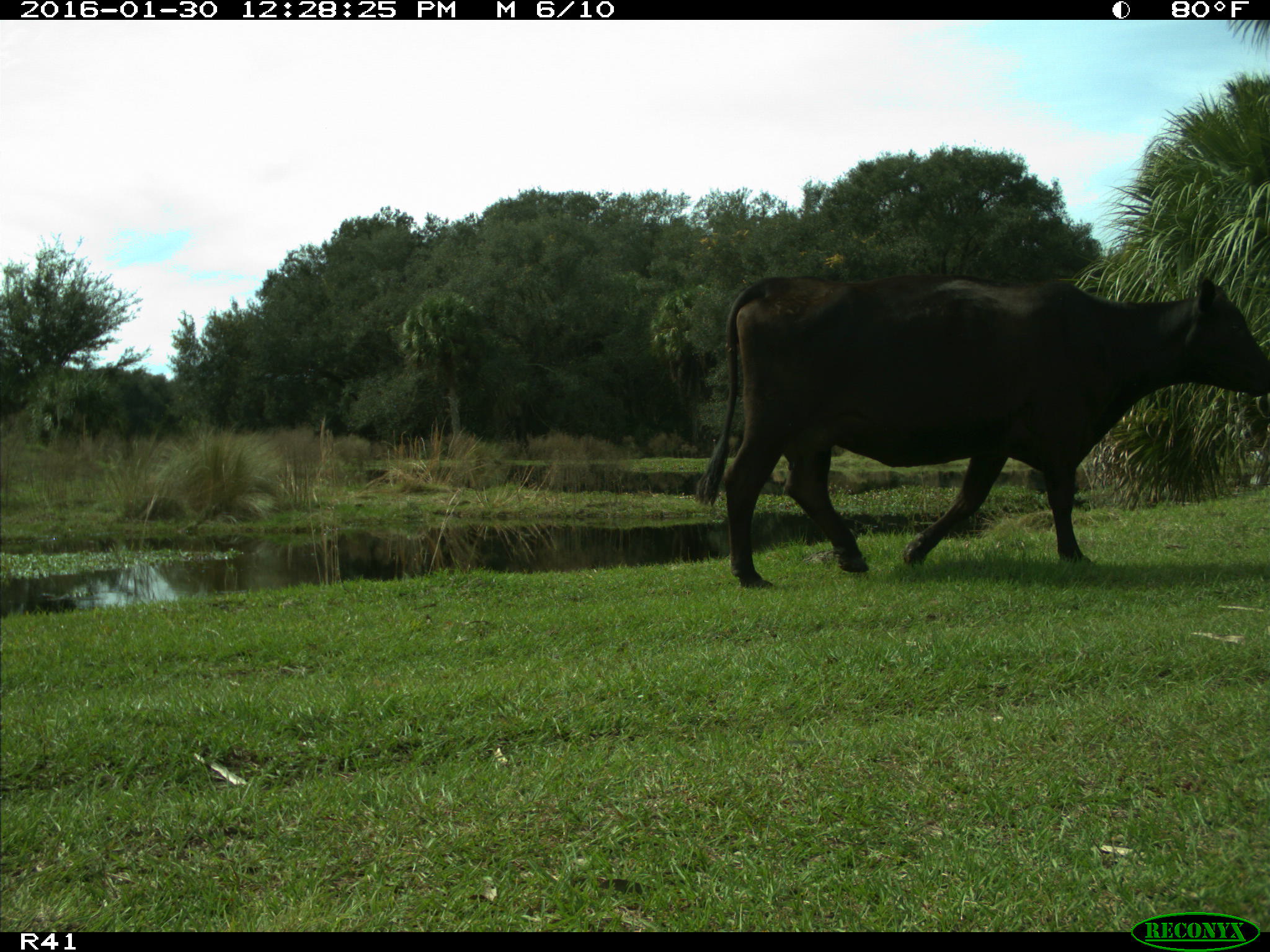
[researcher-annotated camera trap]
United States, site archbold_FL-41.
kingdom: Animalia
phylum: Chordata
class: Mammalia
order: Artiodactyla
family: Bovidae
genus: Bos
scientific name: Bos taurus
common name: domestic cow